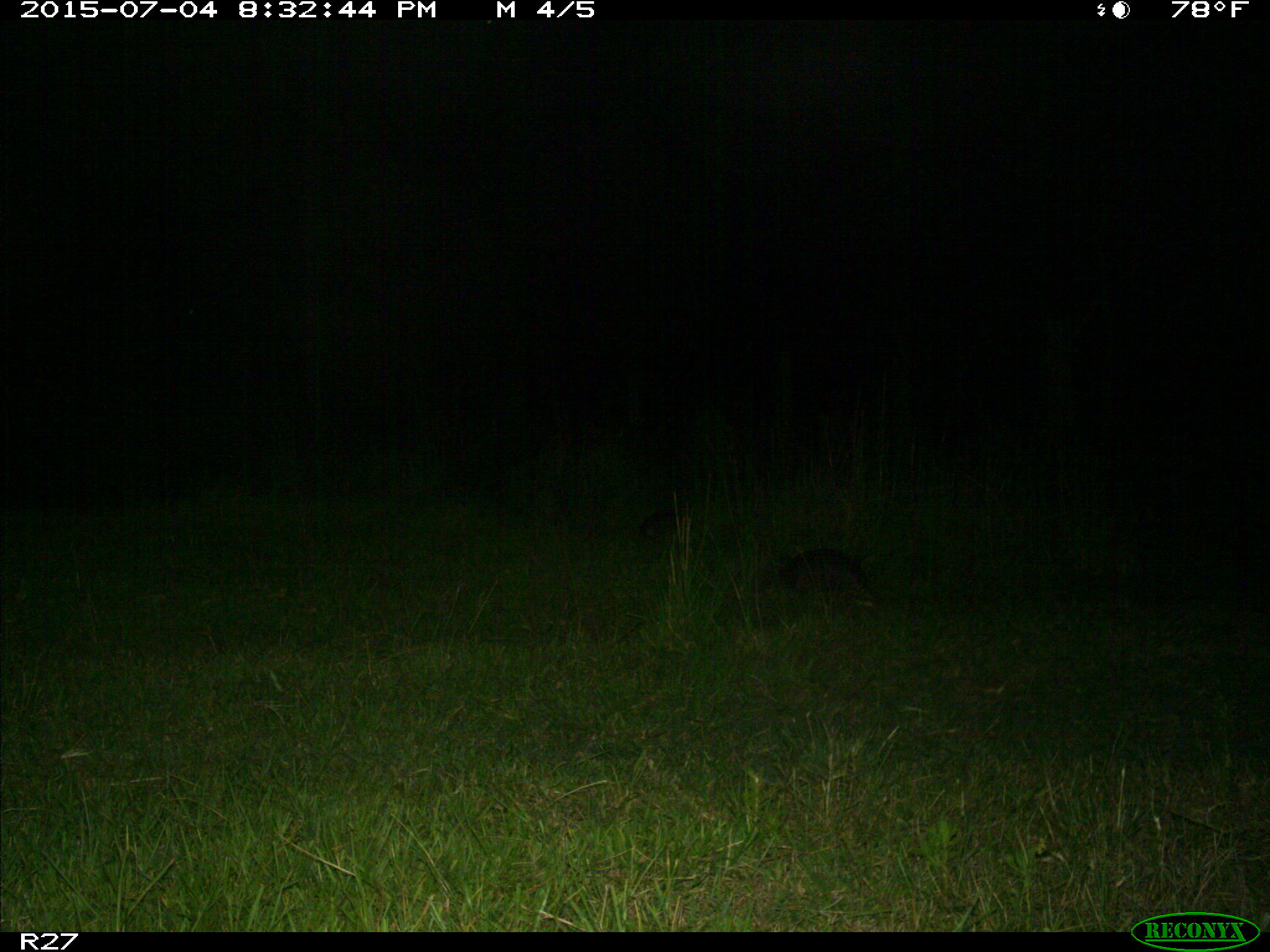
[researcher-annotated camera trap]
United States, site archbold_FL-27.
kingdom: Animalia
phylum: Chordata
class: Mammalia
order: Cingulata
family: Dasypodidae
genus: Dasypus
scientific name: Dasypus novemcinctus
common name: nine-banded armadillo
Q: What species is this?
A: Dasypus novemcinctus (nine-banded armadillo).